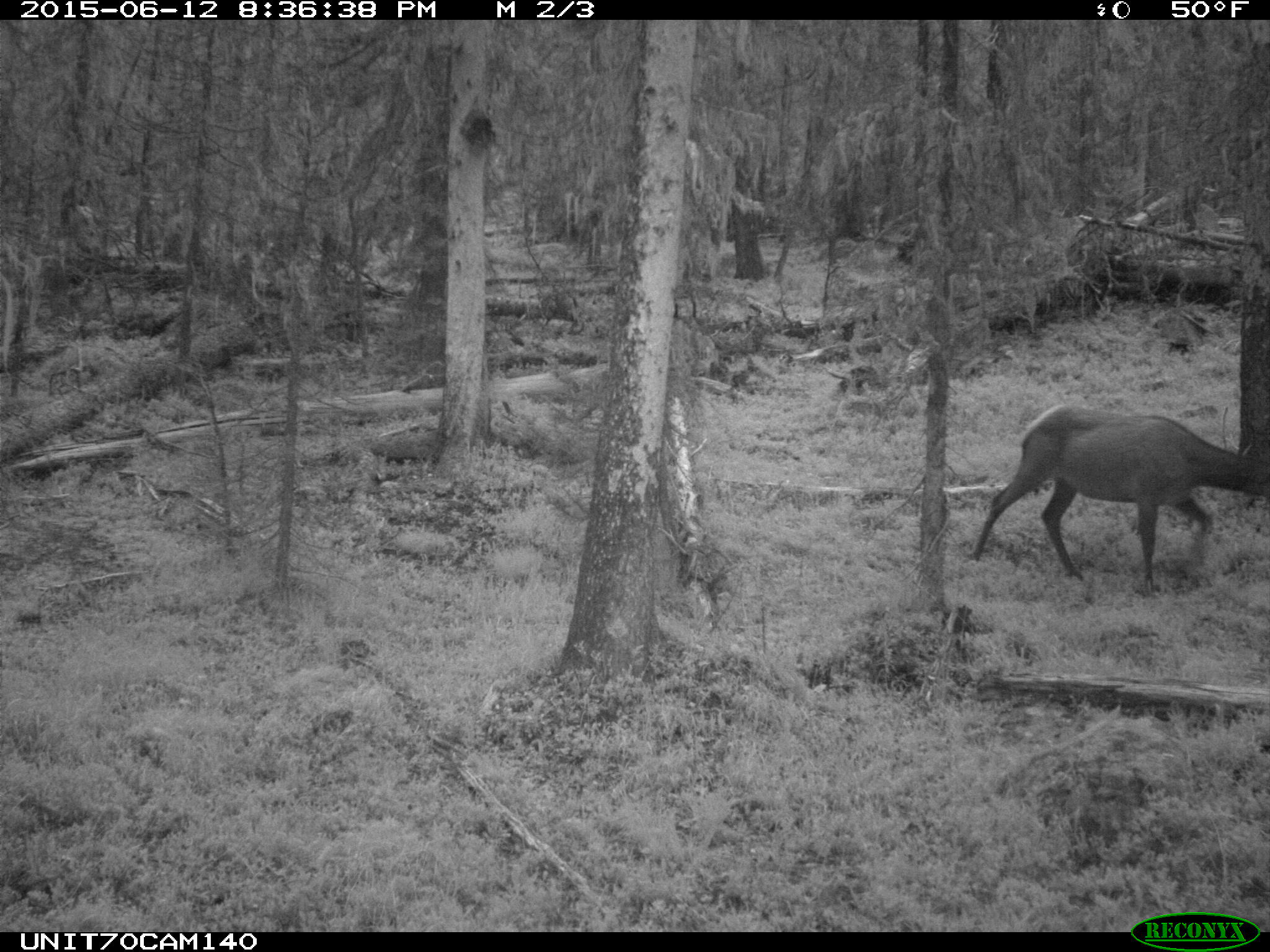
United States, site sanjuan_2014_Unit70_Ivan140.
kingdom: Animalia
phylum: Chordata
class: Mammalia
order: Artiodactyla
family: Cervidae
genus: Cervus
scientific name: Cervus elaphus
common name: red deer